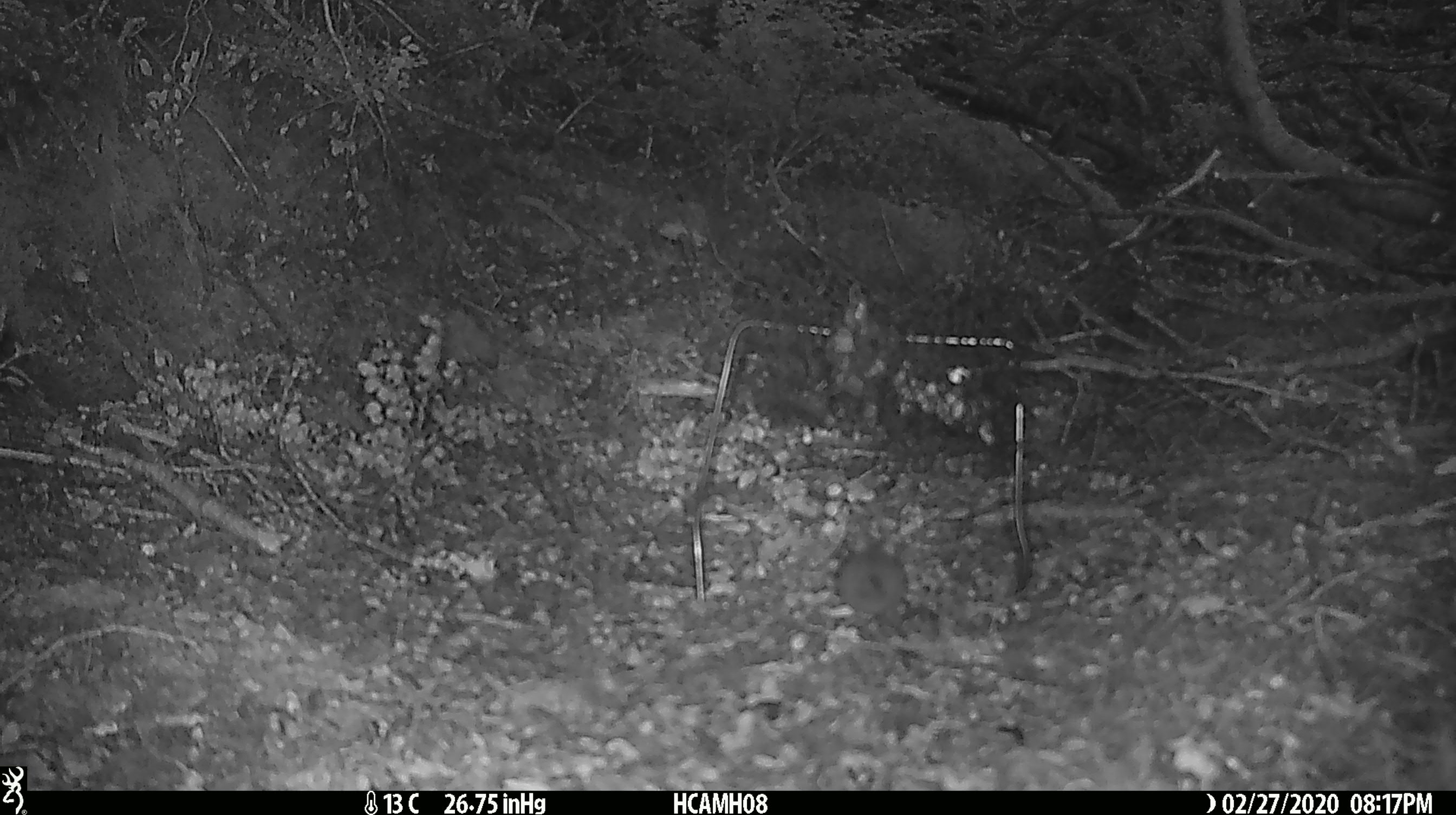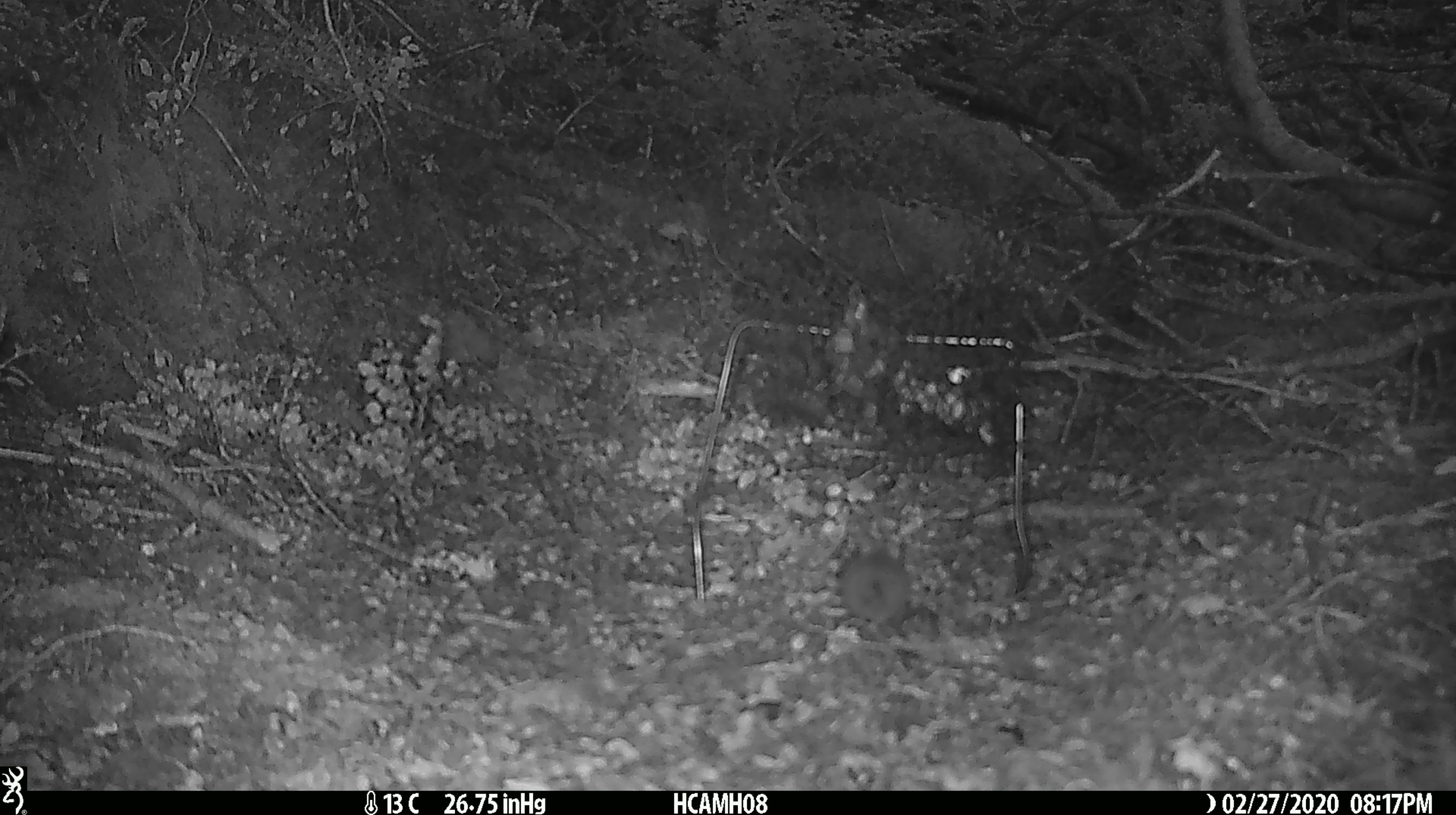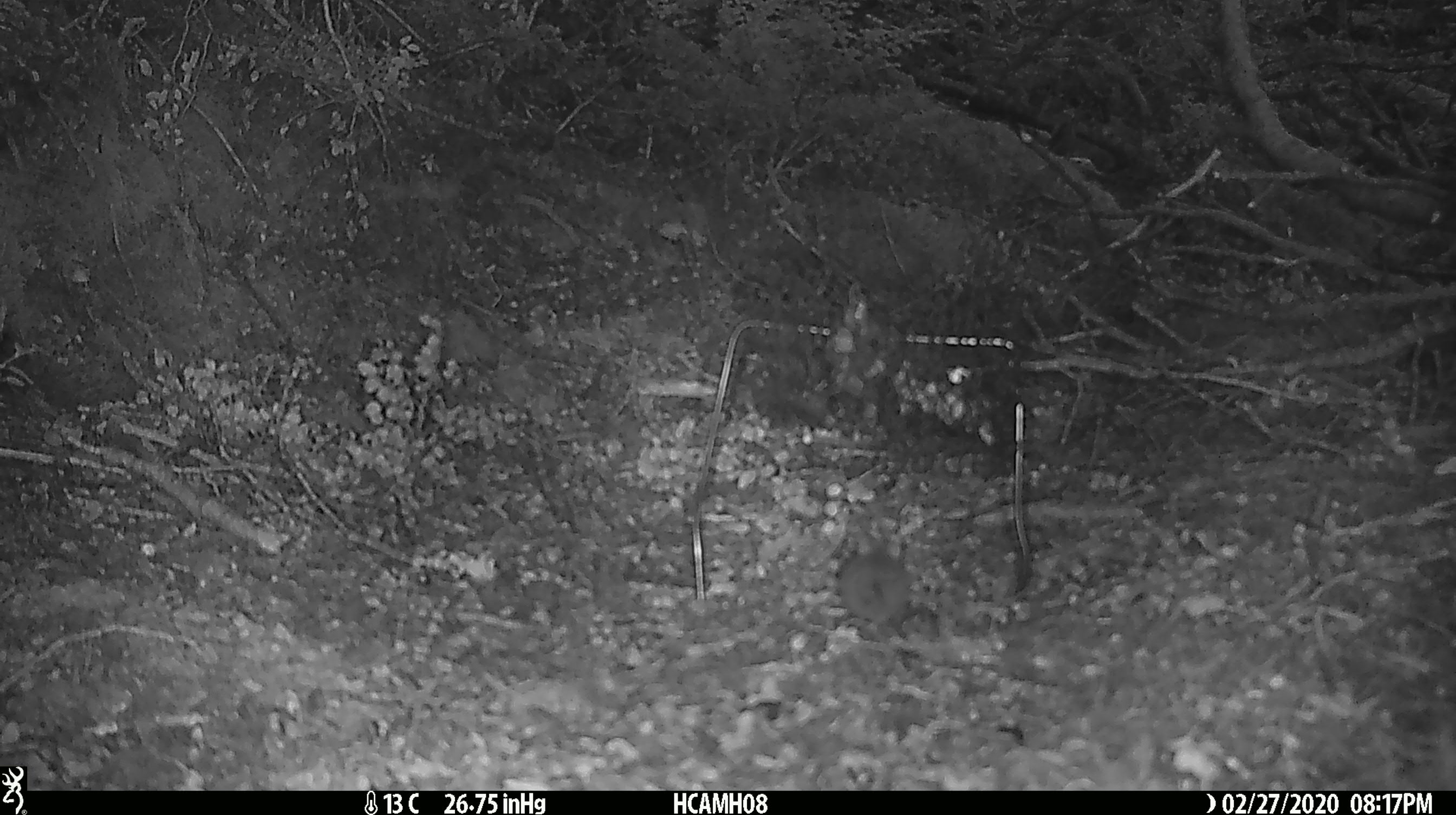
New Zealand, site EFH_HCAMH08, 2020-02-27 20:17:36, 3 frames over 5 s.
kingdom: Animalia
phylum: Chordata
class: Mammalia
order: Rodentia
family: Muridae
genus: Mus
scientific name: Mus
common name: mouse